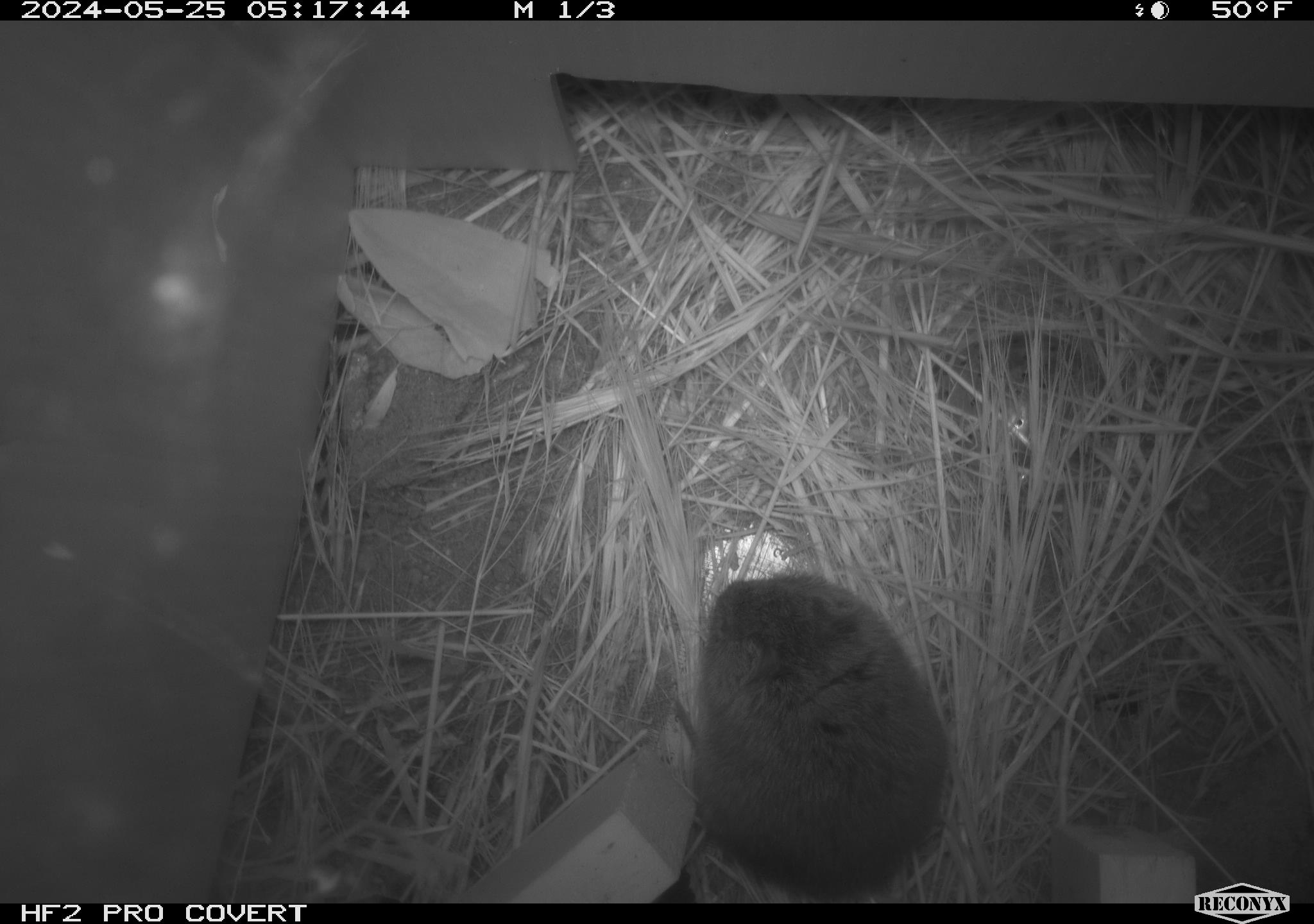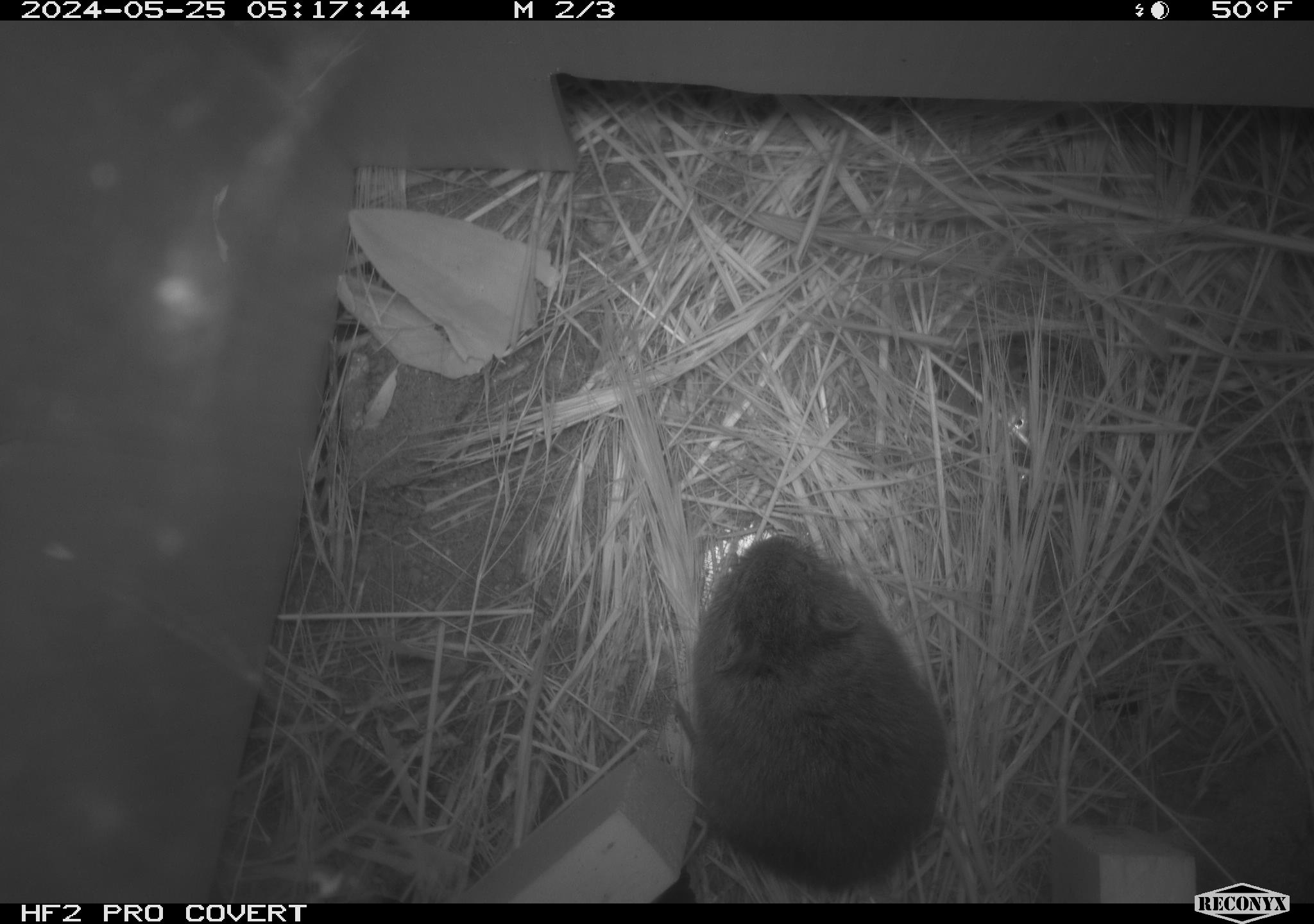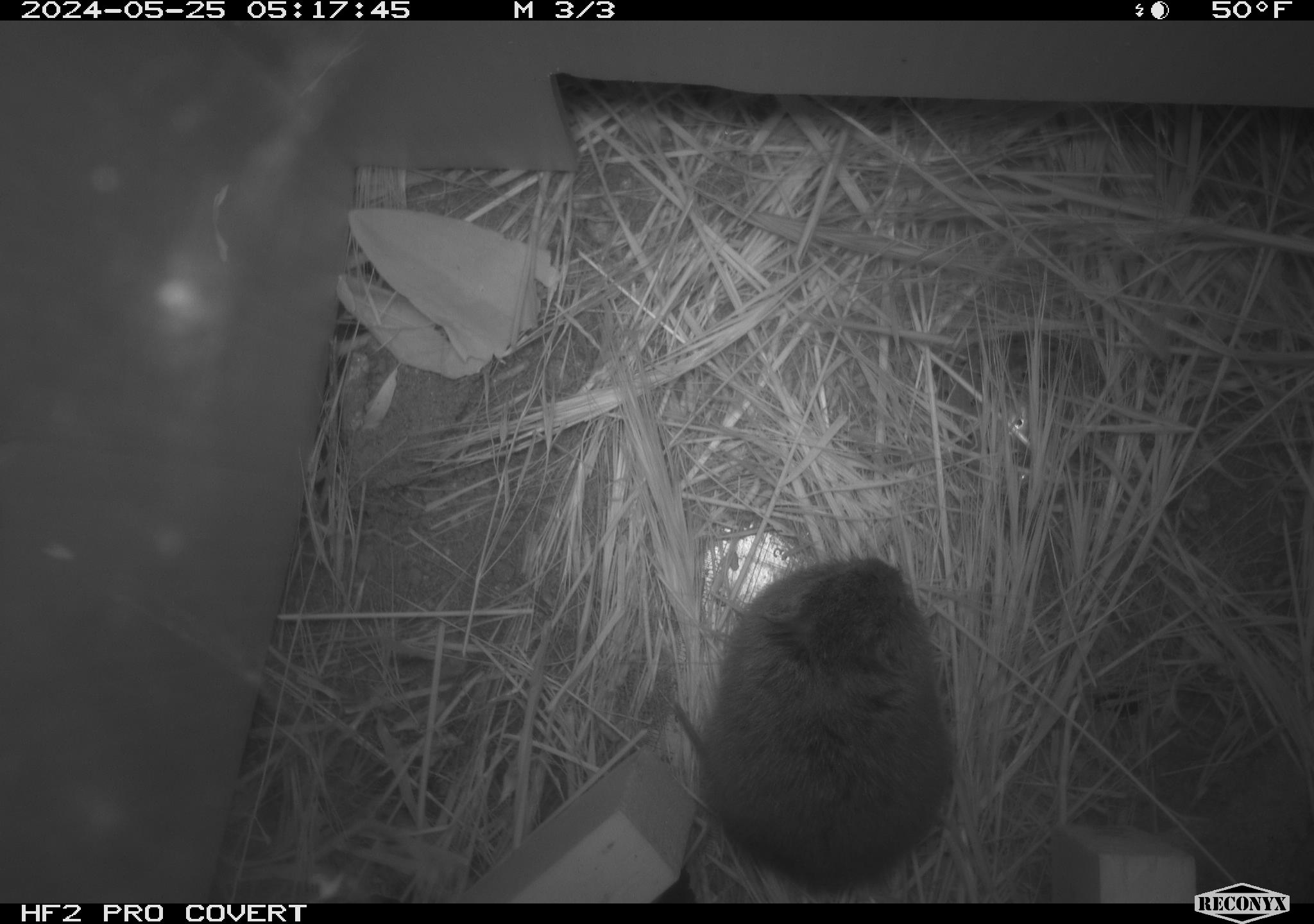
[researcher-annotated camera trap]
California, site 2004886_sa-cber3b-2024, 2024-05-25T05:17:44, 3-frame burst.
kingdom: Animalia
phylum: Chordata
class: Mammalia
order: Rodentia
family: Cricetidae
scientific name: Arvicolinae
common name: voles, lemmings, and muskrats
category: arvicolinae subfamily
Arvicolinae subfamily (voles, lemmings, and muskrats) (Arvicolinae).